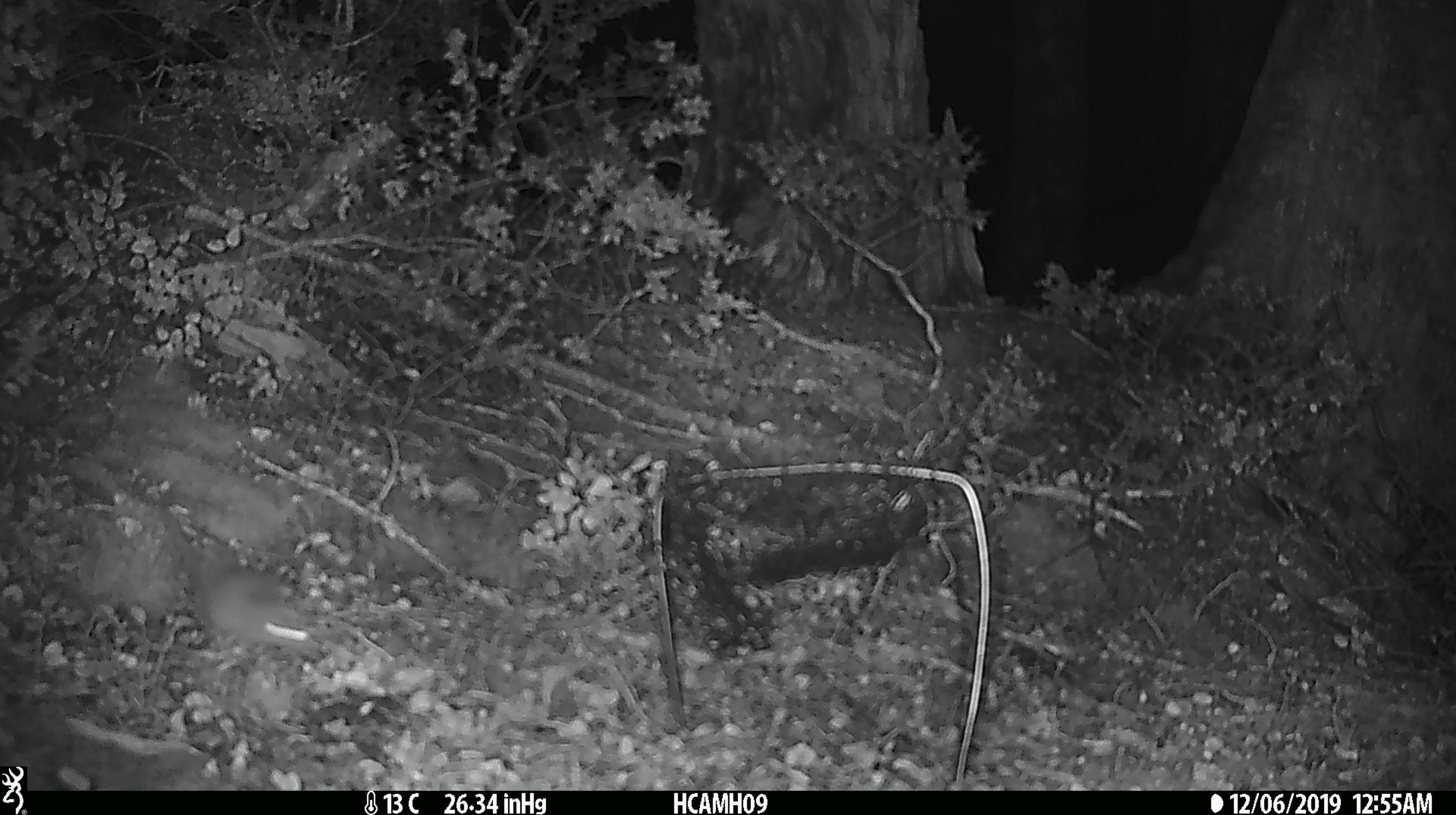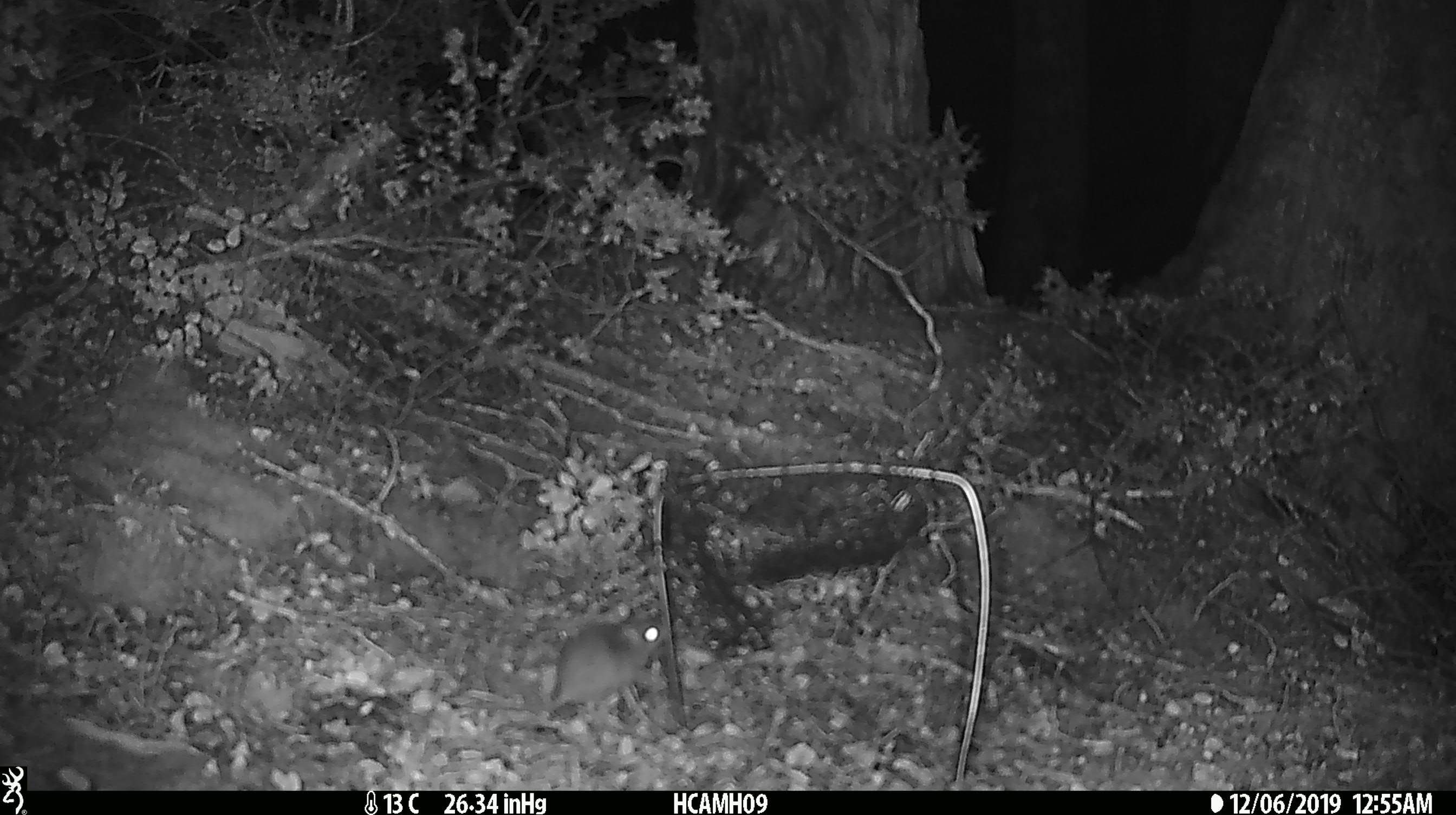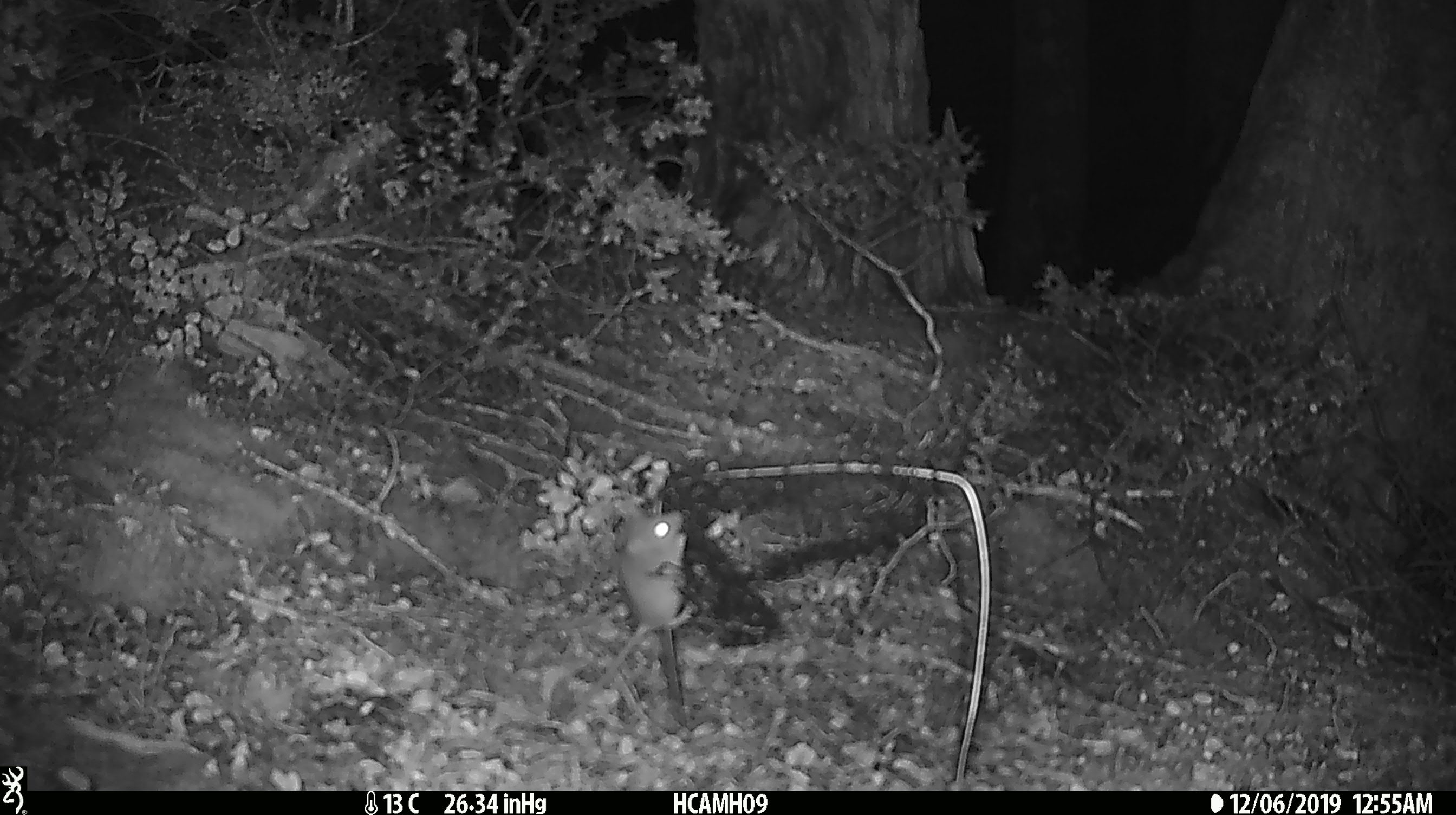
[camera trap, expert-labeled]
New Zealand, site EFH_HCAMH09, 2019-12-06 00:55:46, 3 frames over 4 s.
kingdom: Animalia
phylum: Chordata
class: Mammalia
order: Rodentia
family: Muridae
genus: Mus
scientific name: Mus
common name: mouse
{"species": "mouse (Mus)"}